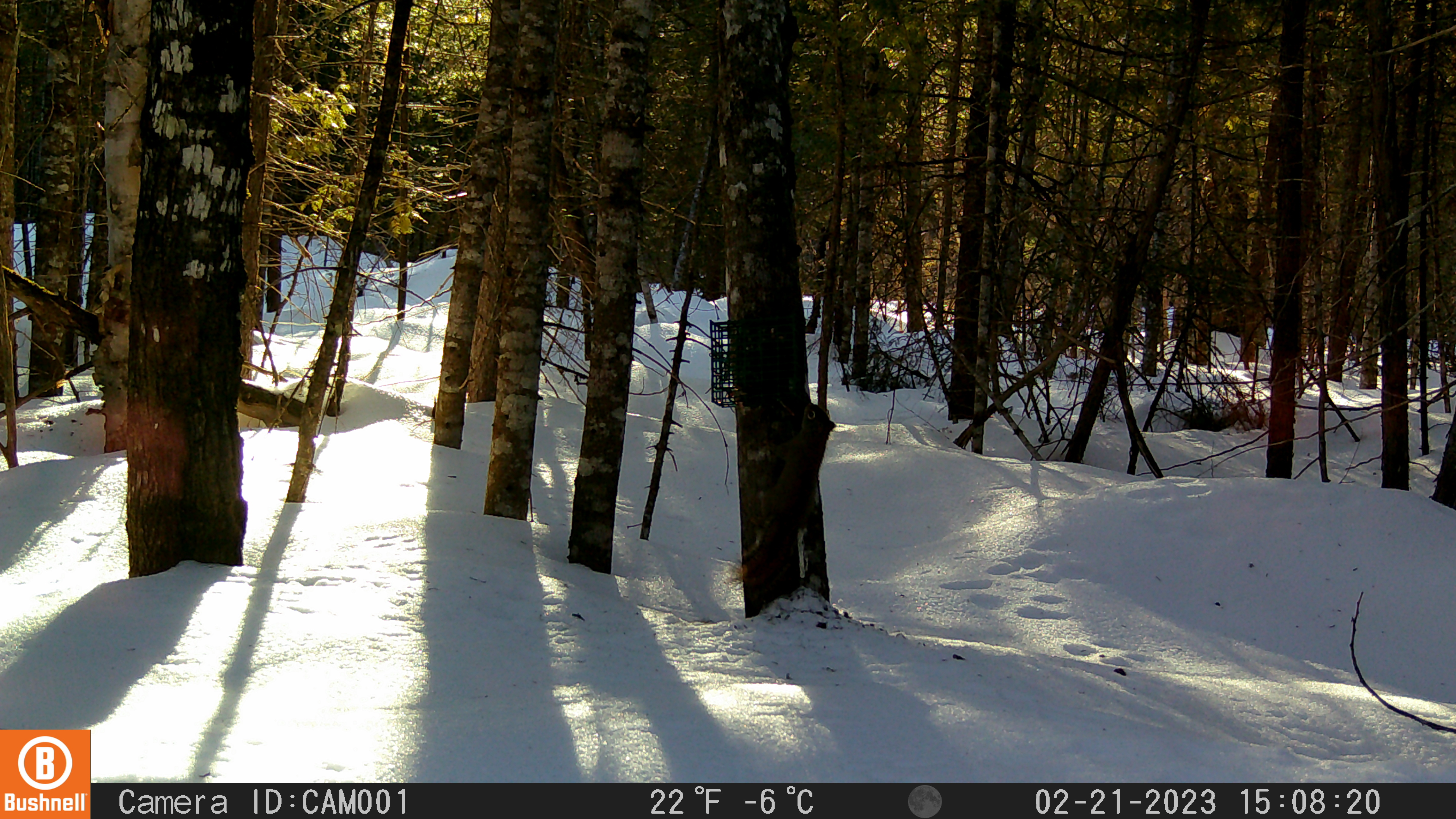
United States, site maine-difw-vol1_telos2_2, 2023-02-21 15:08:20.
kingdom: Animalia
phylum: Chordata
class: Mammalia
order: Rodentia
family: Sciuridae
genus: Tamiasciurus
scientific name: Tamiasciurus hudsonicus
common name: red squirrel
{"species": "red squirrel (Tamiasciurus hudsonicus)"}